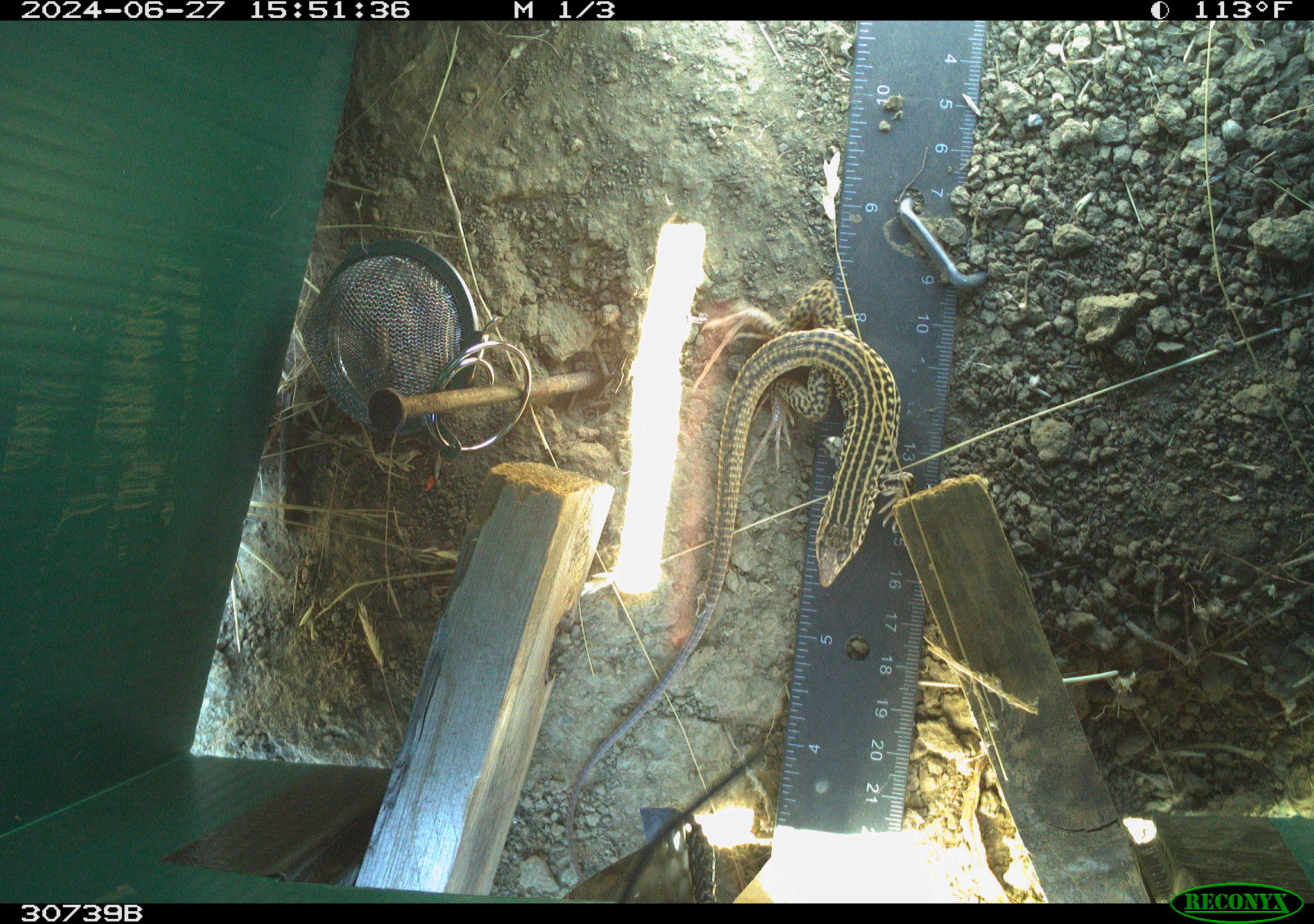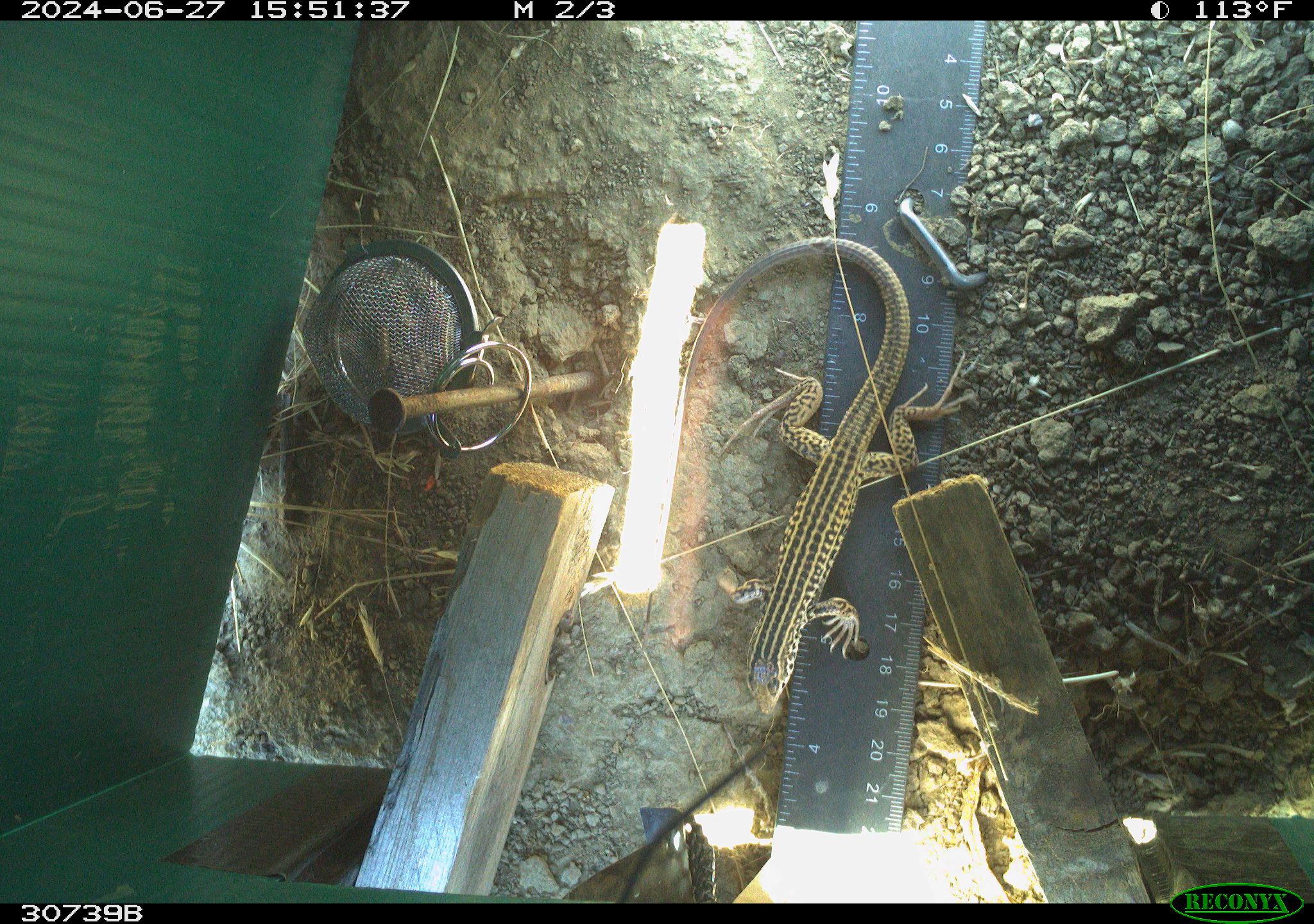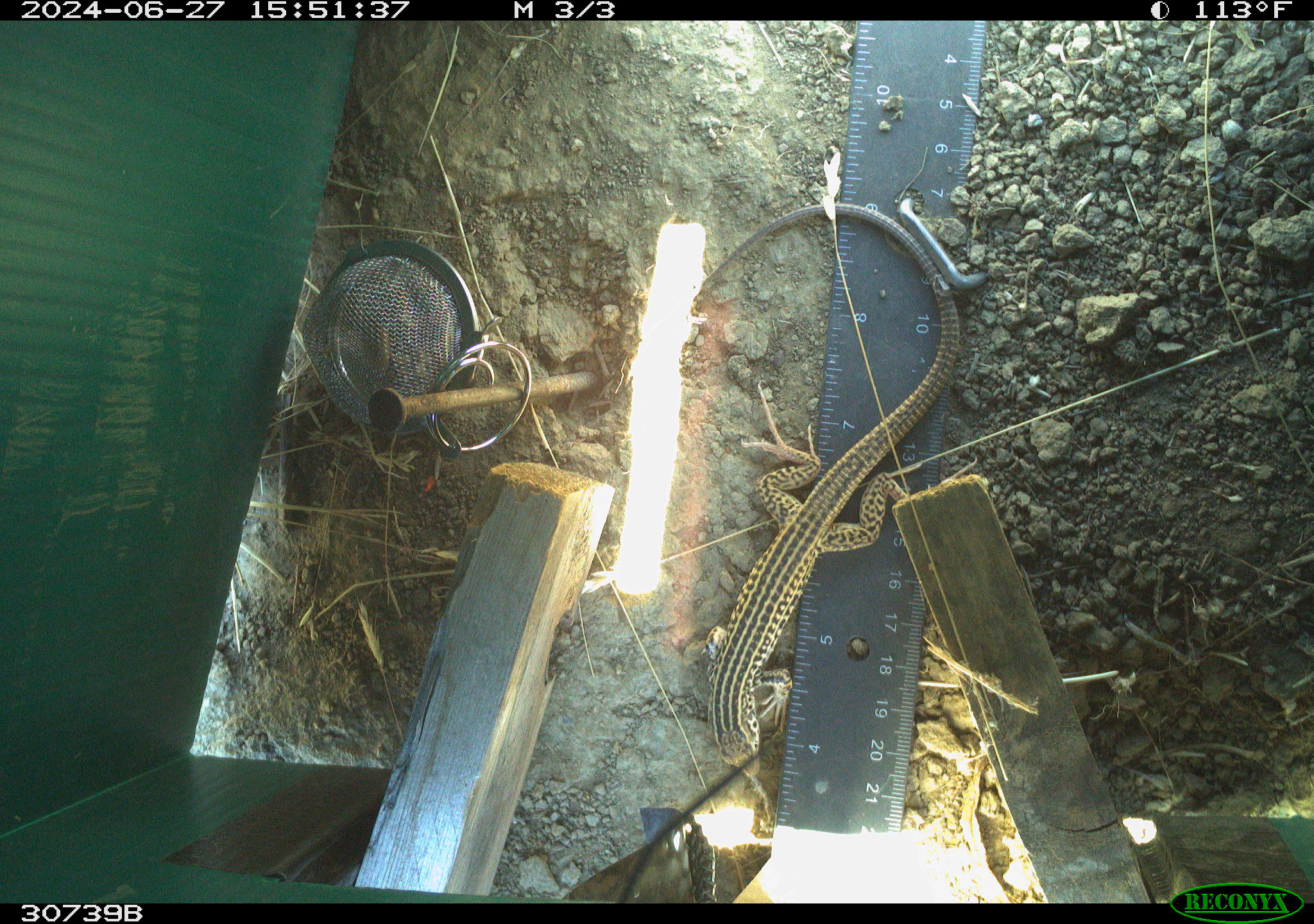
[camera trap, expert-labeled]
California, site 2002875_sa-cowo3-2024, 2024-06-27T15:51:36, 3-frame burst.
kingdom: Animalia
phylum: Chordata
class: Reptilia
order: Squamata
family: Teiidae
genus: Aspidoscelis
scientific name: Aspidoscelis tigris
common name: western whiptail